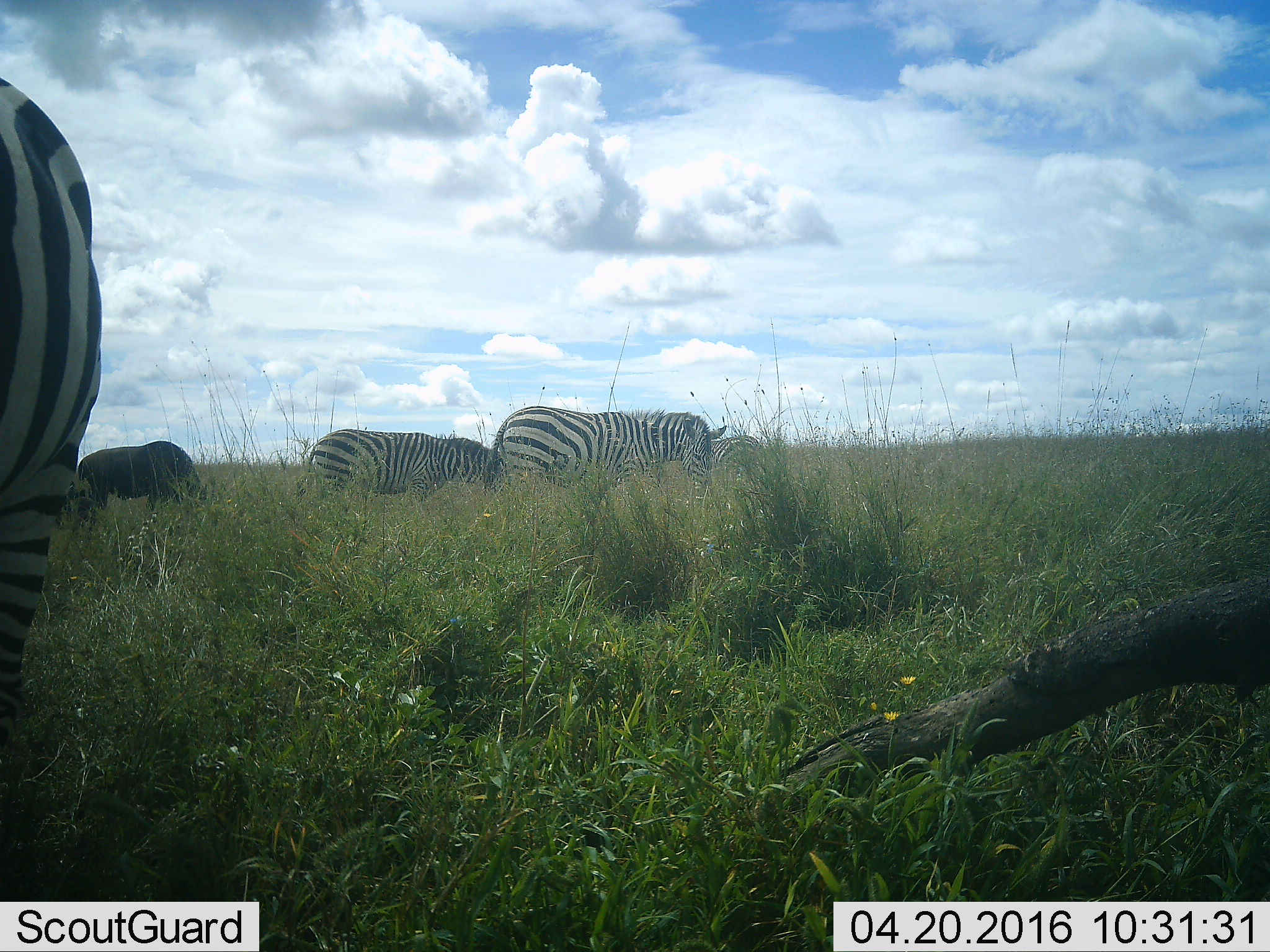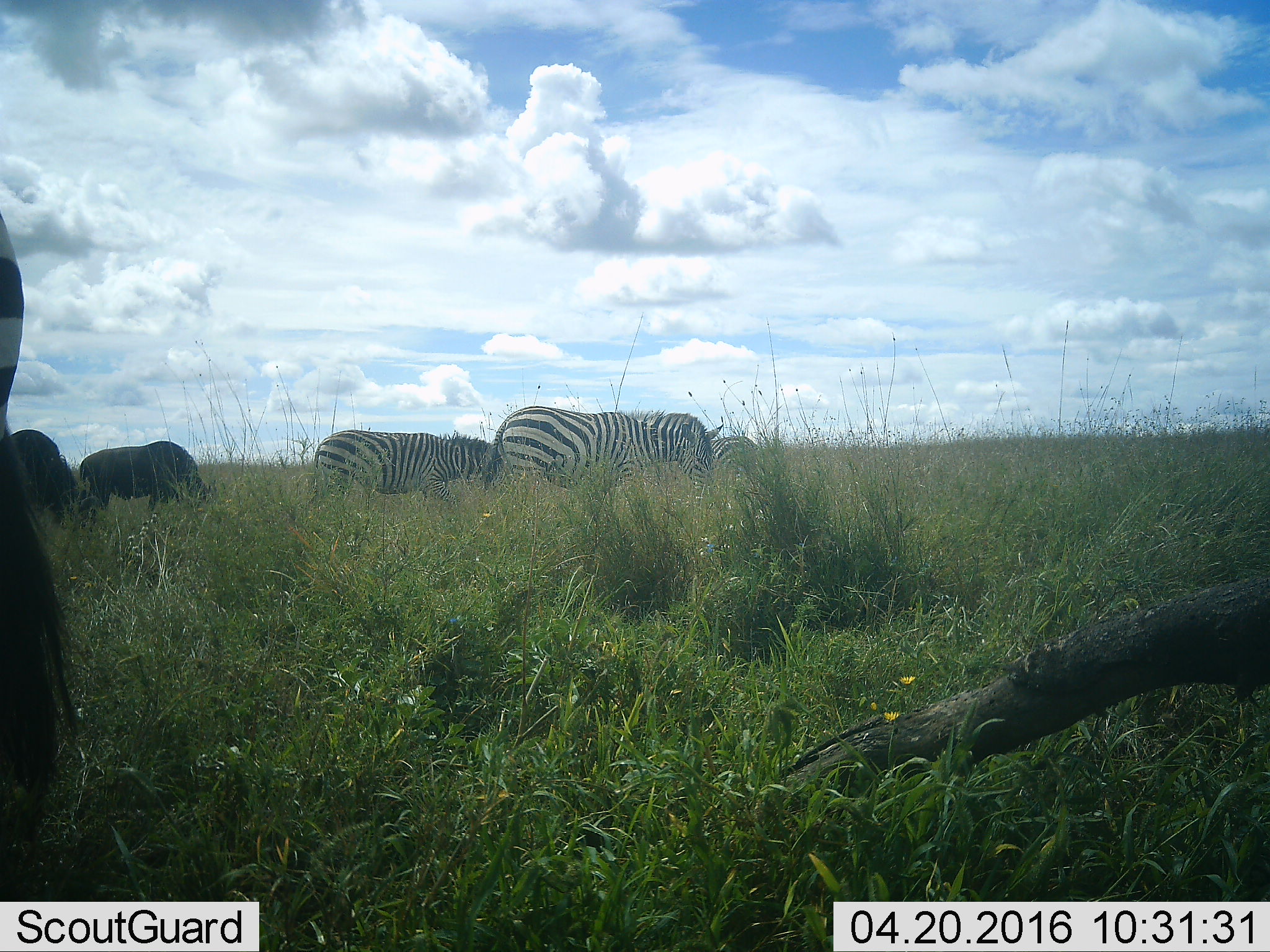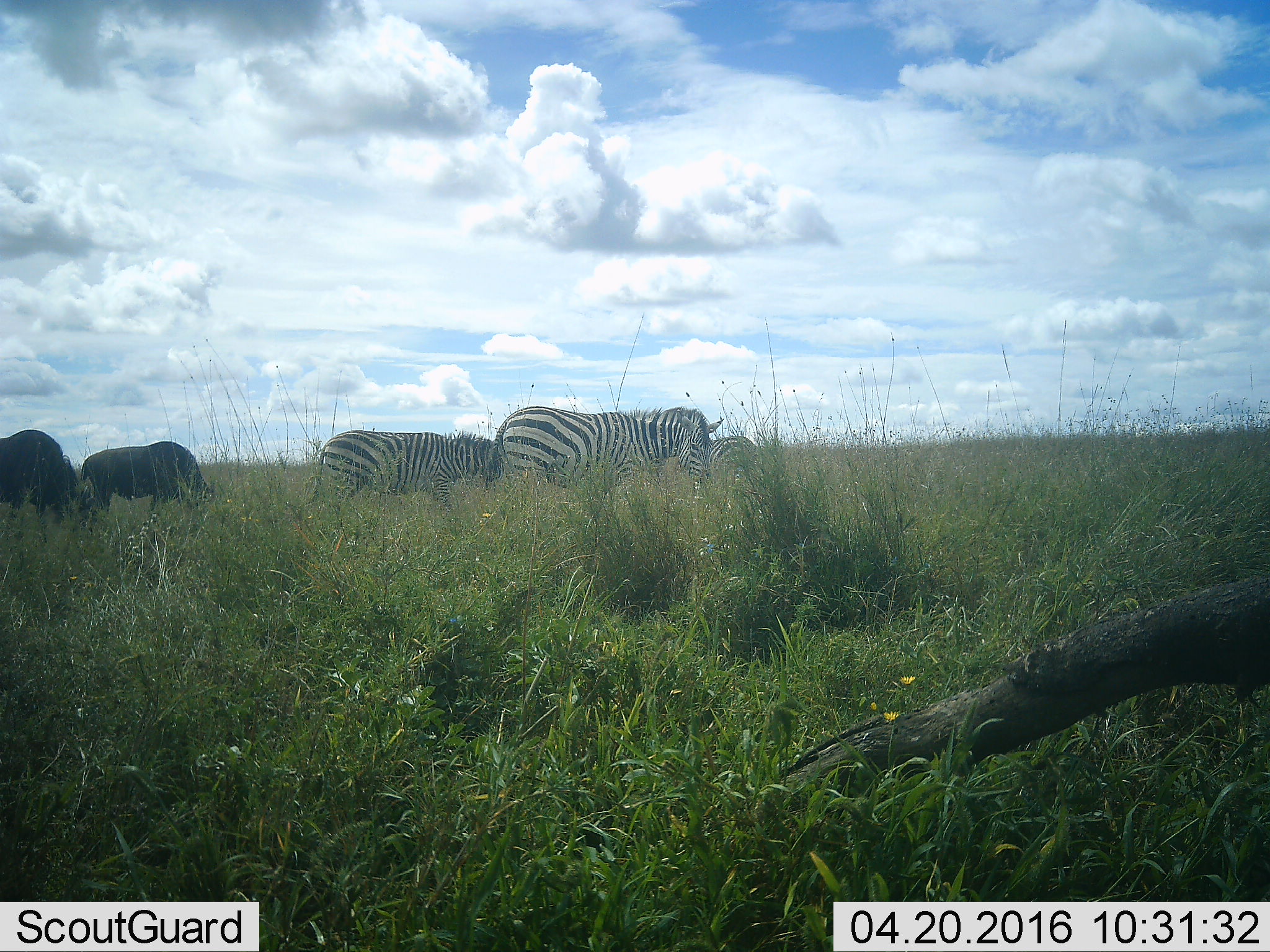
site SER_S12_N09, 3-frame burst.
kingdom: Animalia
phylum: Chordata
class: Mammalia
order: Artiodactyla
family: Bovidae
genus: Connochaetes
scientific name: Connochaetes taurinus taurinus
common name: blue wildebeest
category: wildebeestblue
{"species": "wildebeestblue (blue wildebeest) (Connochaetes taurinus taurinus)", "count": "2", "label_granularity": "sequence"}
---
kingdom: Animalia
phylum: Chordata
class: Mammalia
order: Perissodactyla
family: Equidae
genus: Equus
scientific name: Equus quagga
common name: plains zebra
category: zebraplains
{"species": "zebraplains (plains zebra) (Equus quagga)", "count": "4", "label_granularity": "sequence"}